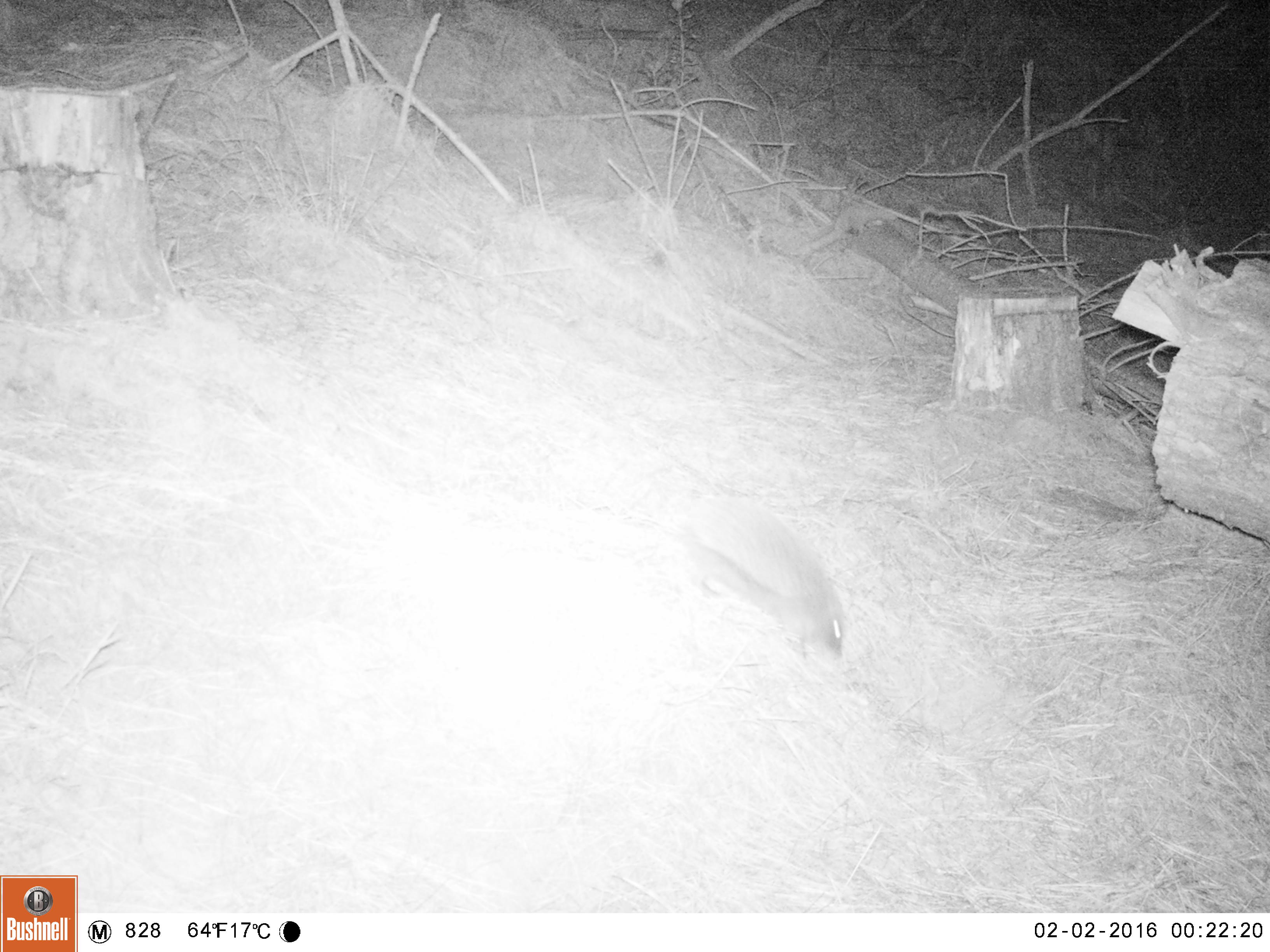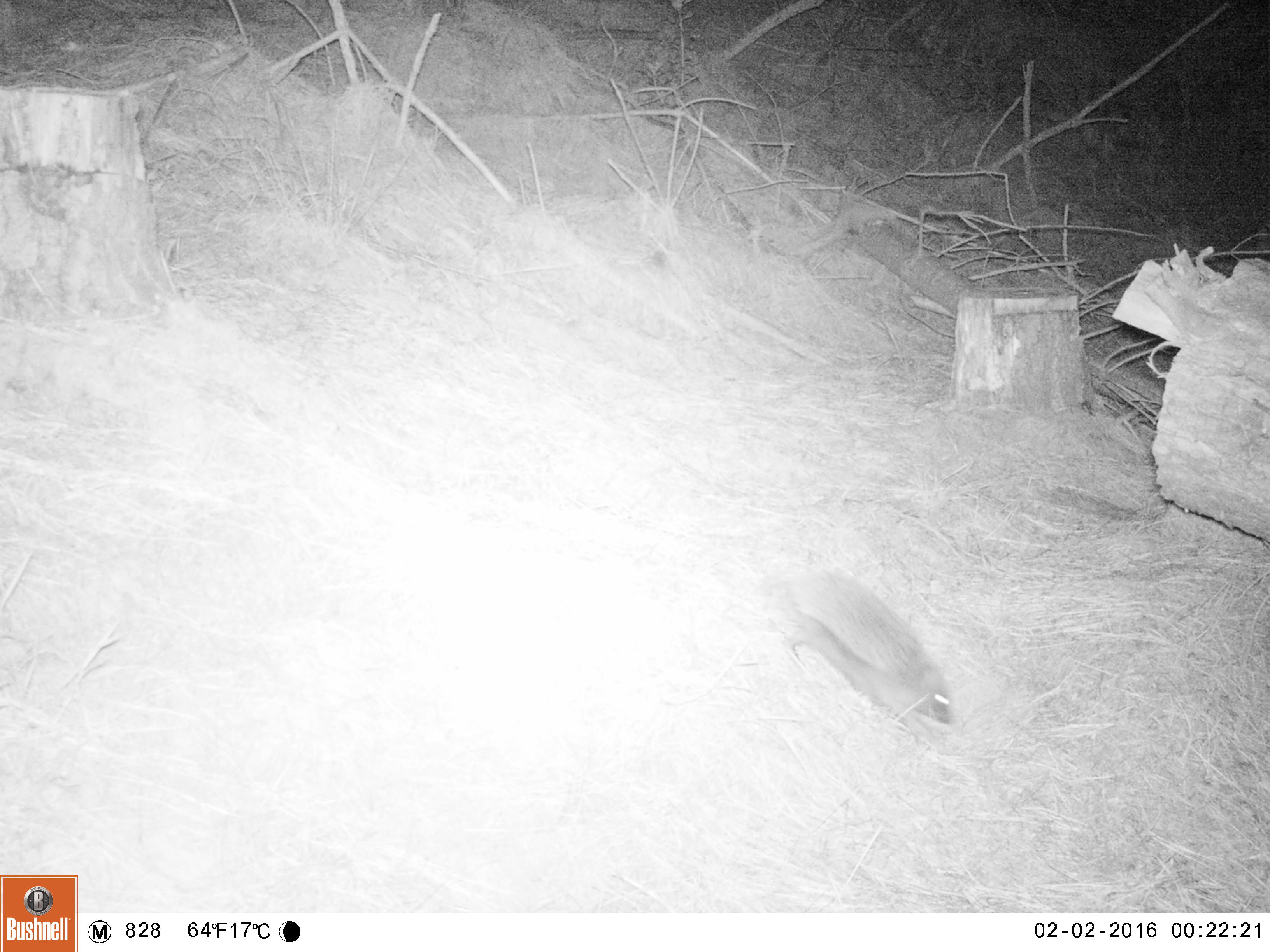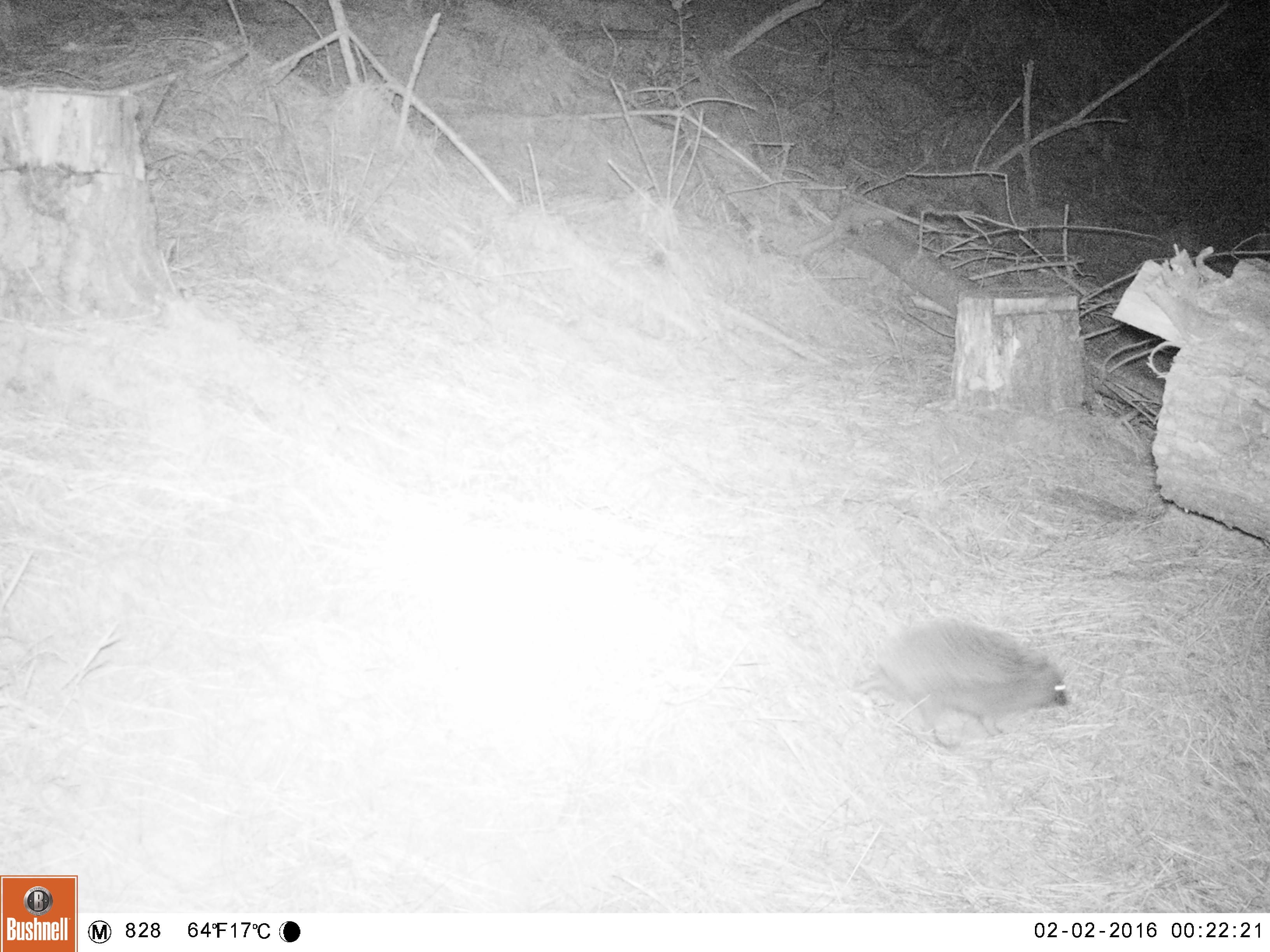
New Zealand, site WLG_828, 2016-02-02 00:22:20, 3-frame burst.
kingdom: Animalia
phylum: Chordata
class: Mammalia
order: Eulipotyphla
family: Erinaceidae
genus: Erinaceus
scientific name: Erinaceus europaeus europaeus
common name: european hedgehog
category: hedgehog